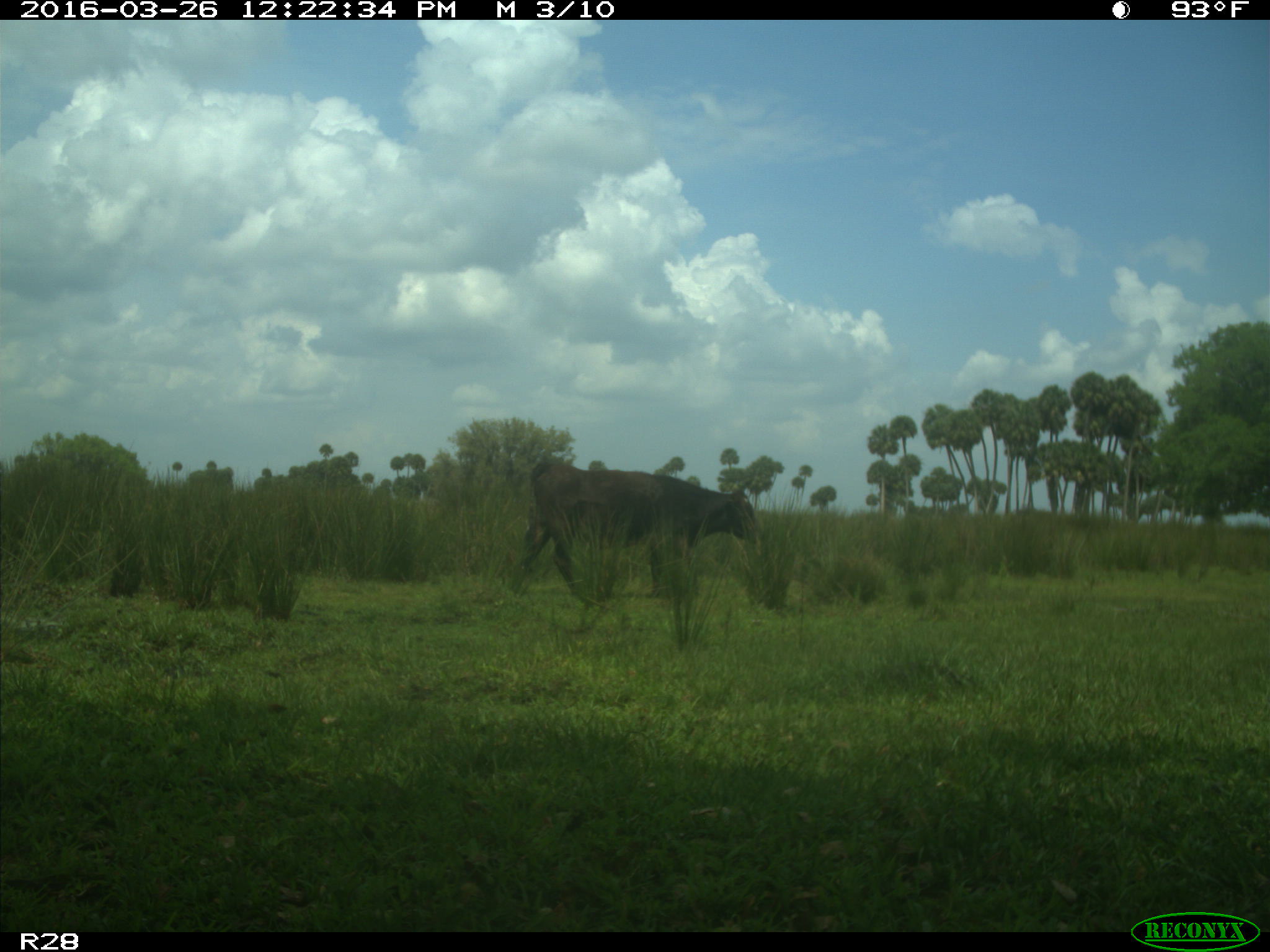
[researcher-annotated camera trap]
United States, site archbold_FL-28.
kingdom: Animalia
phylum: Chordata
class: Mammalia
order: Artiodactyla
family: Bovidae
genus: Bos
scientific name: Bos taurus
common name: domestic cow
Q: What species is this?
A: Bos taurus (domestic cow).